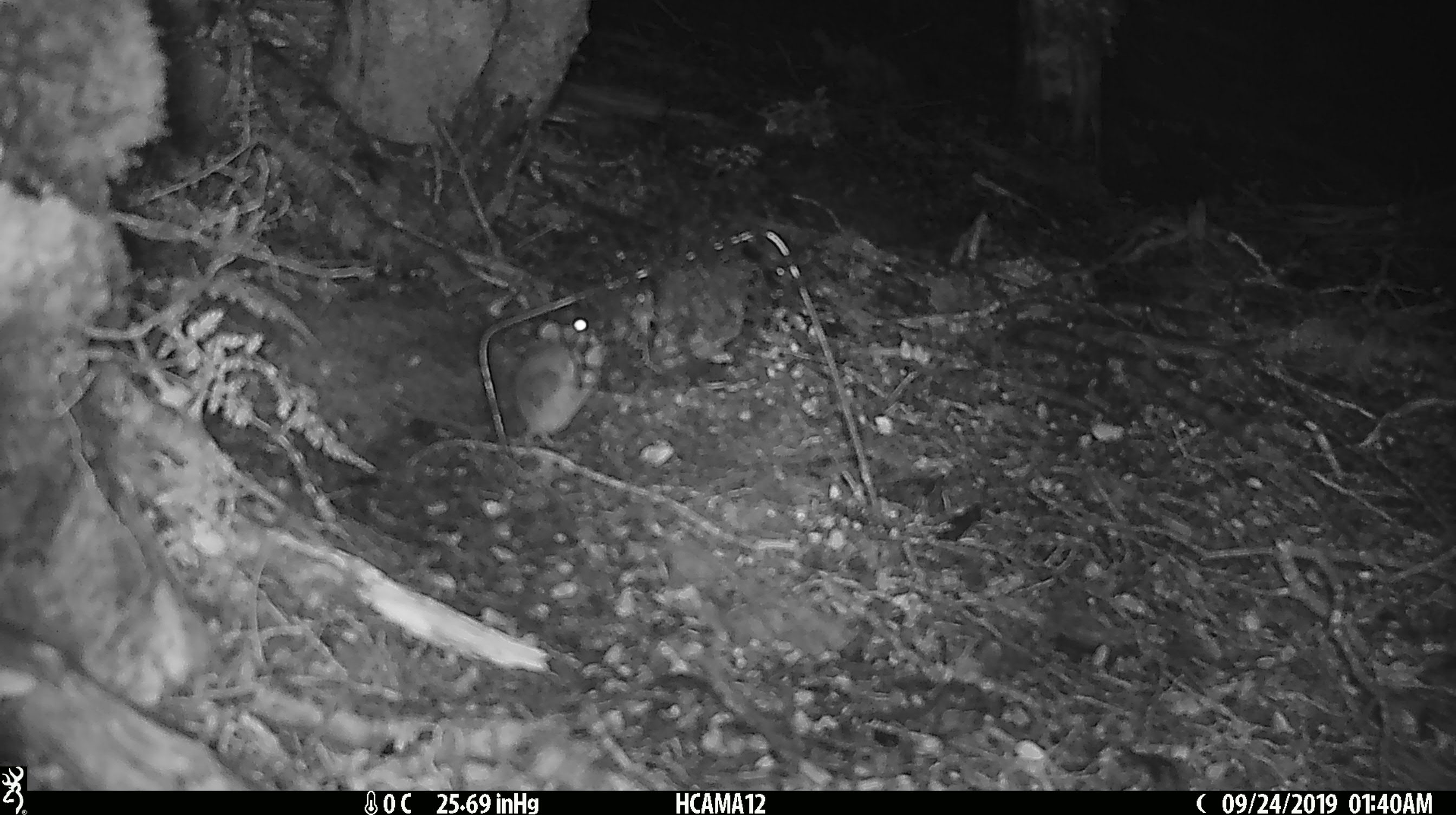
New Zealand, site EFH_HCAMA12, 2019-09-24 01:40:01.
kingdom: Animalia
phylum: Chordata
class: Mammalia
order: Rodentia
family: Muridae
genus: Mus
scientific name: Mus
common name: mouse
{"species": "mouse (Mus)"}